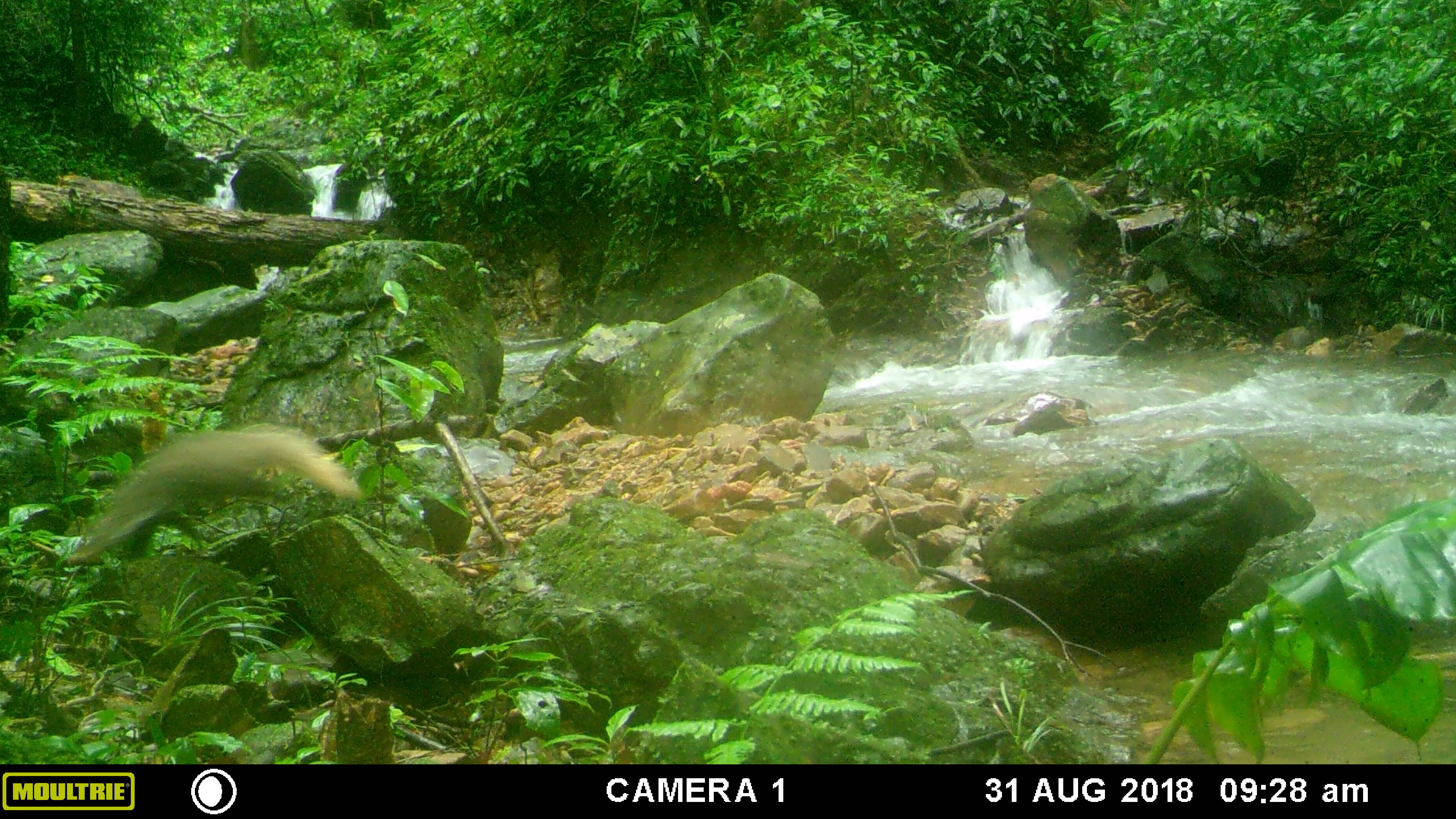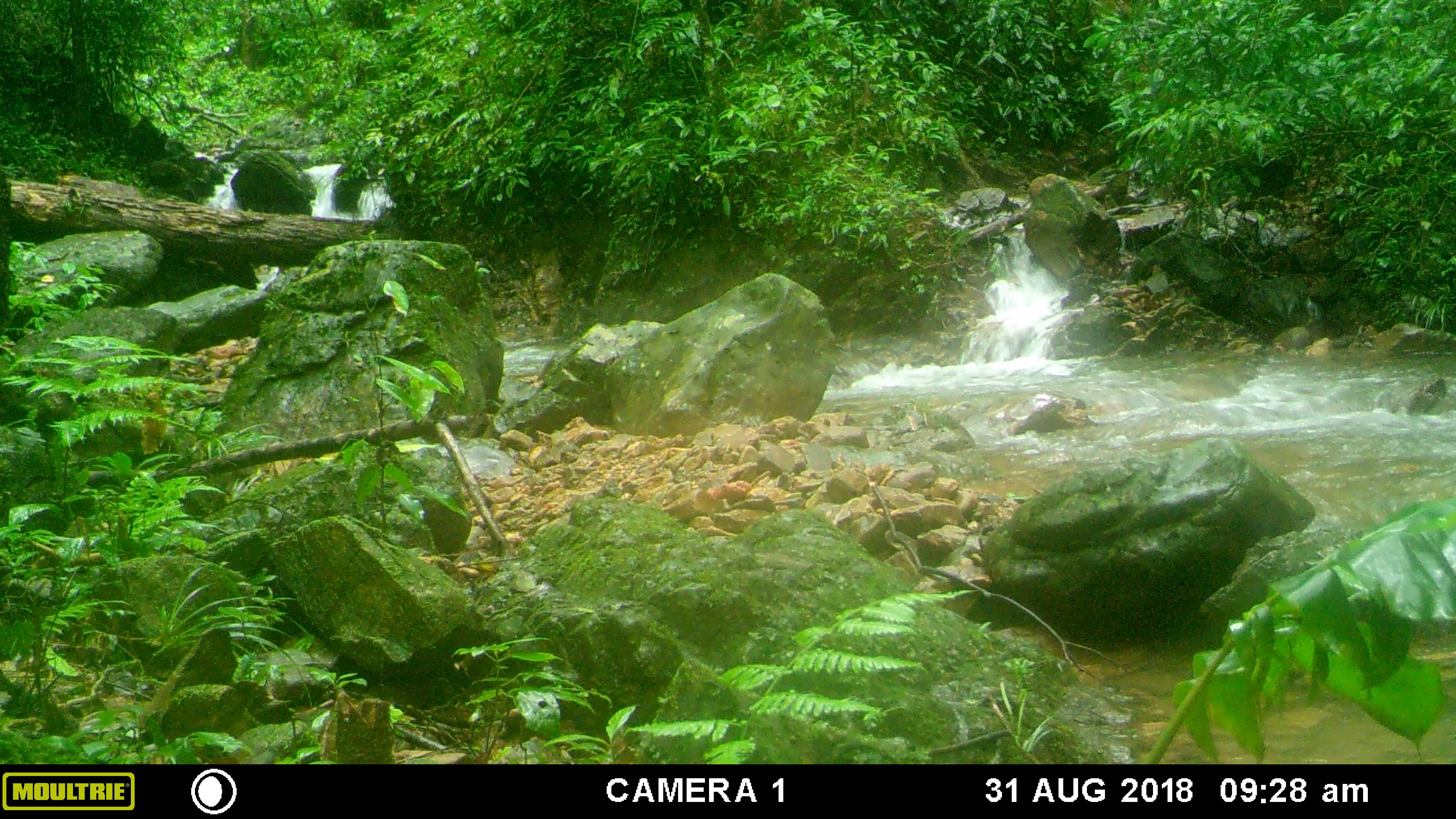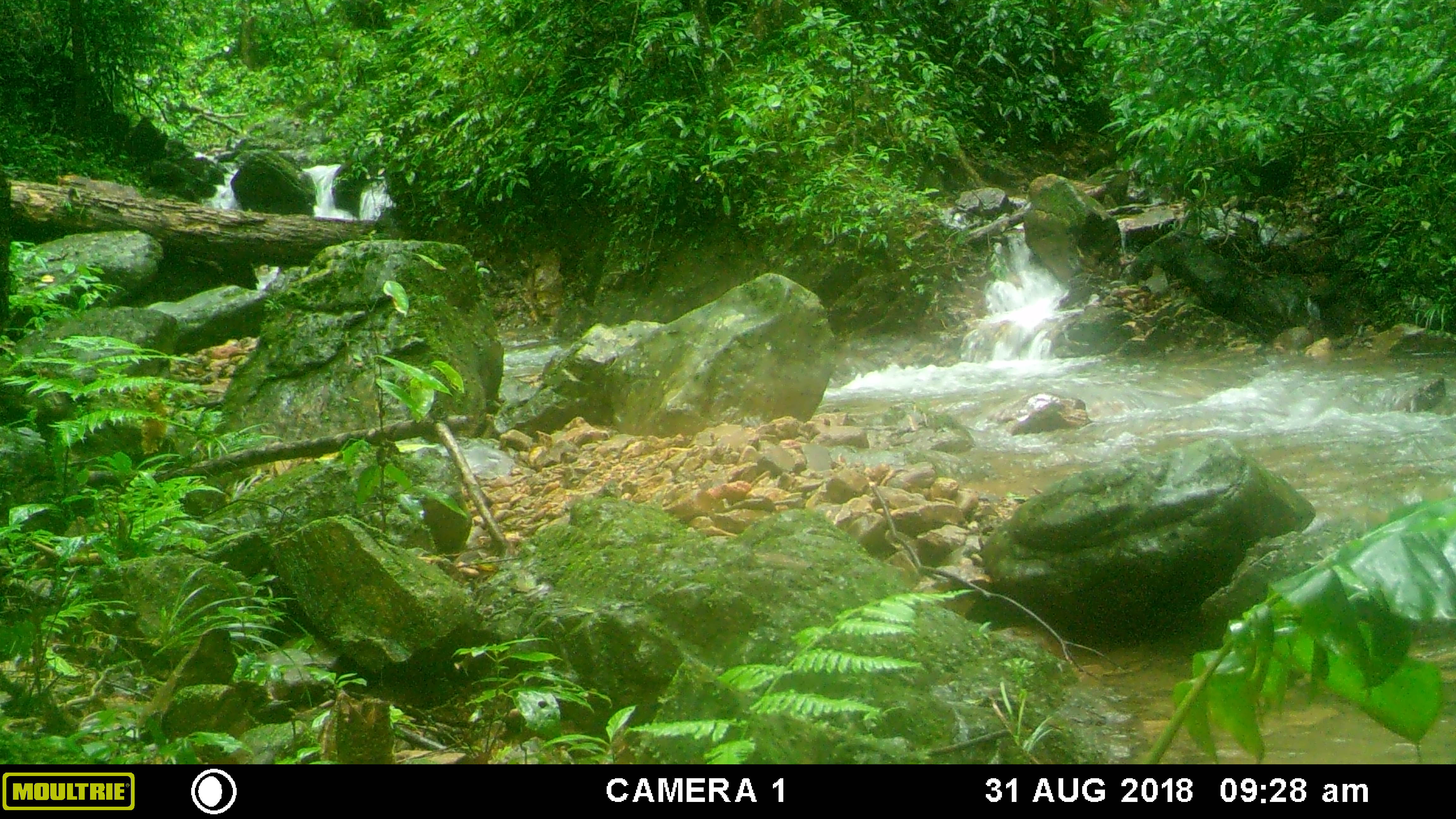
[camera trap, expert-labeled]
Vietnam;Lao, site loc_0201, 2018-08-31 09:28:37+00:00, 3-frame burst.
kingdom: Animalia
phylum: Chordata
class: Mammalia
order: Carnivora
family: Herpestidae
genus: Urva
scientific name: Urva urva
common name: crab-eating mongoose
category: crab eating mongoose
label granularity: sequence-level